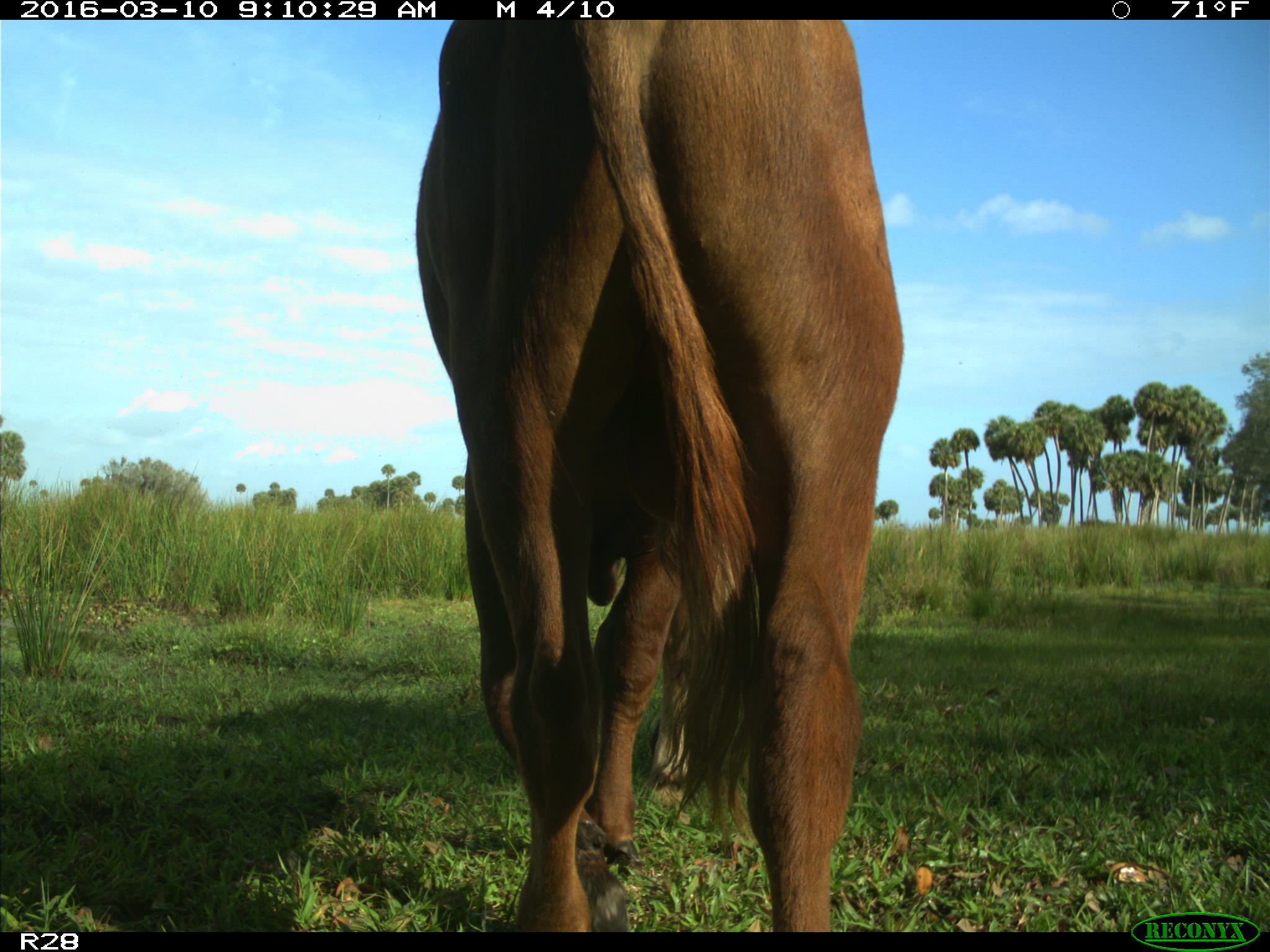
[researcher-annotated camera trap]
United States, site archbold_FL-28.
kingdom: Animalia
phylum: Chordata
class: Mammalia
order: Artiodactyla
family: Bovidae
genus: Bos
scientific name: Bos taurus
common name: domestic cow